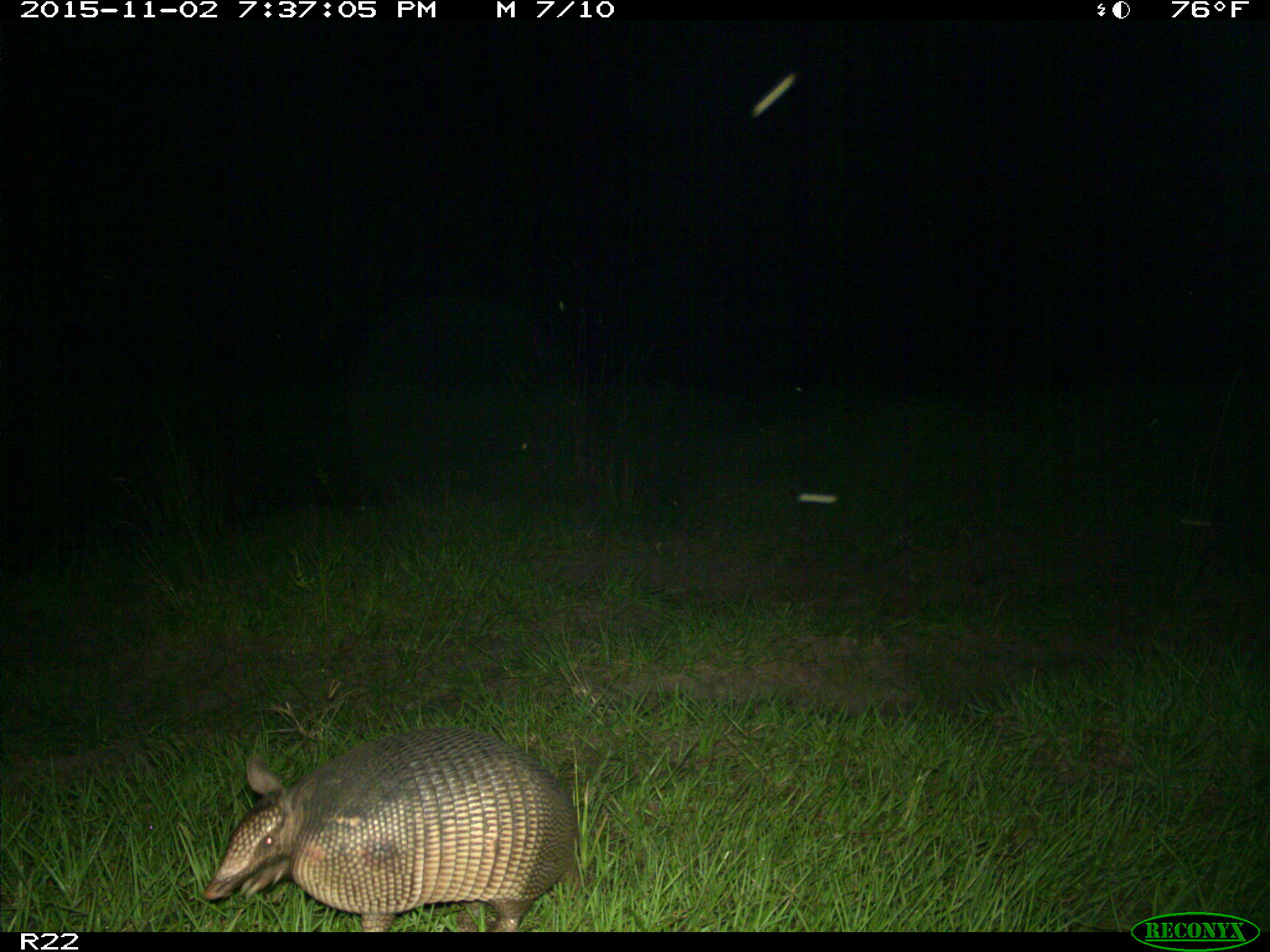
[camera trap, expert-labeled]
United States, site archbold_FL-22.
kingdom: Animalia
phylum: Chordata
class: Mammalia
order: Cingulata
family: Dasypodidae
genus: Dasypus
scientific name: Dasypus novemcinctus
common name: nine-banded armadillo